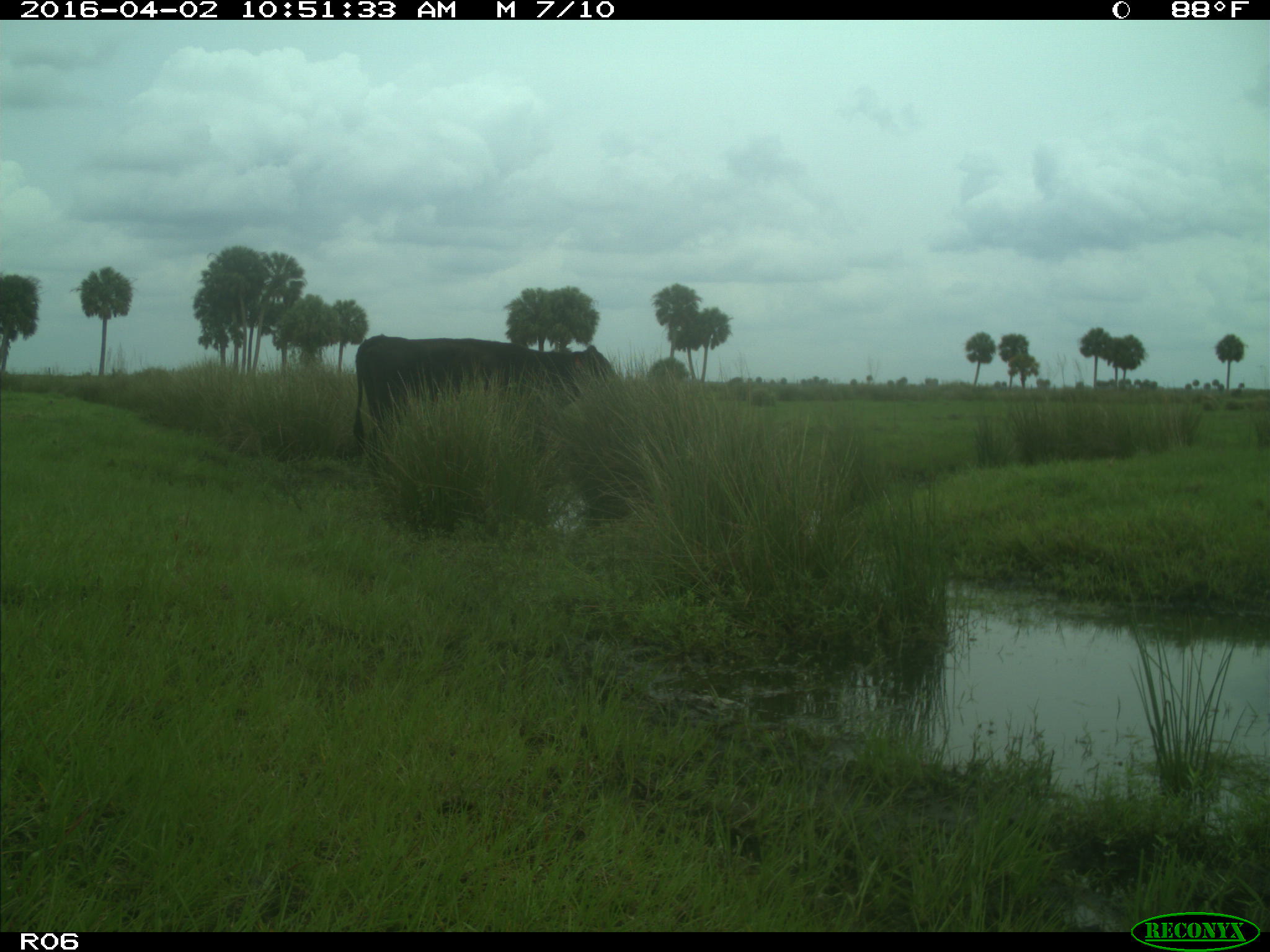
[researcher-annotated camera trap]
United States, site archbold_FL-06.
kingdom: Animalia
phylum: Chordata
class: Mammalia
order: Artiodactyla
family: Bovidae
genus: Bos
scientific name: Bos taurus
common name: domestic cow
Bos taurus (domestic cow).